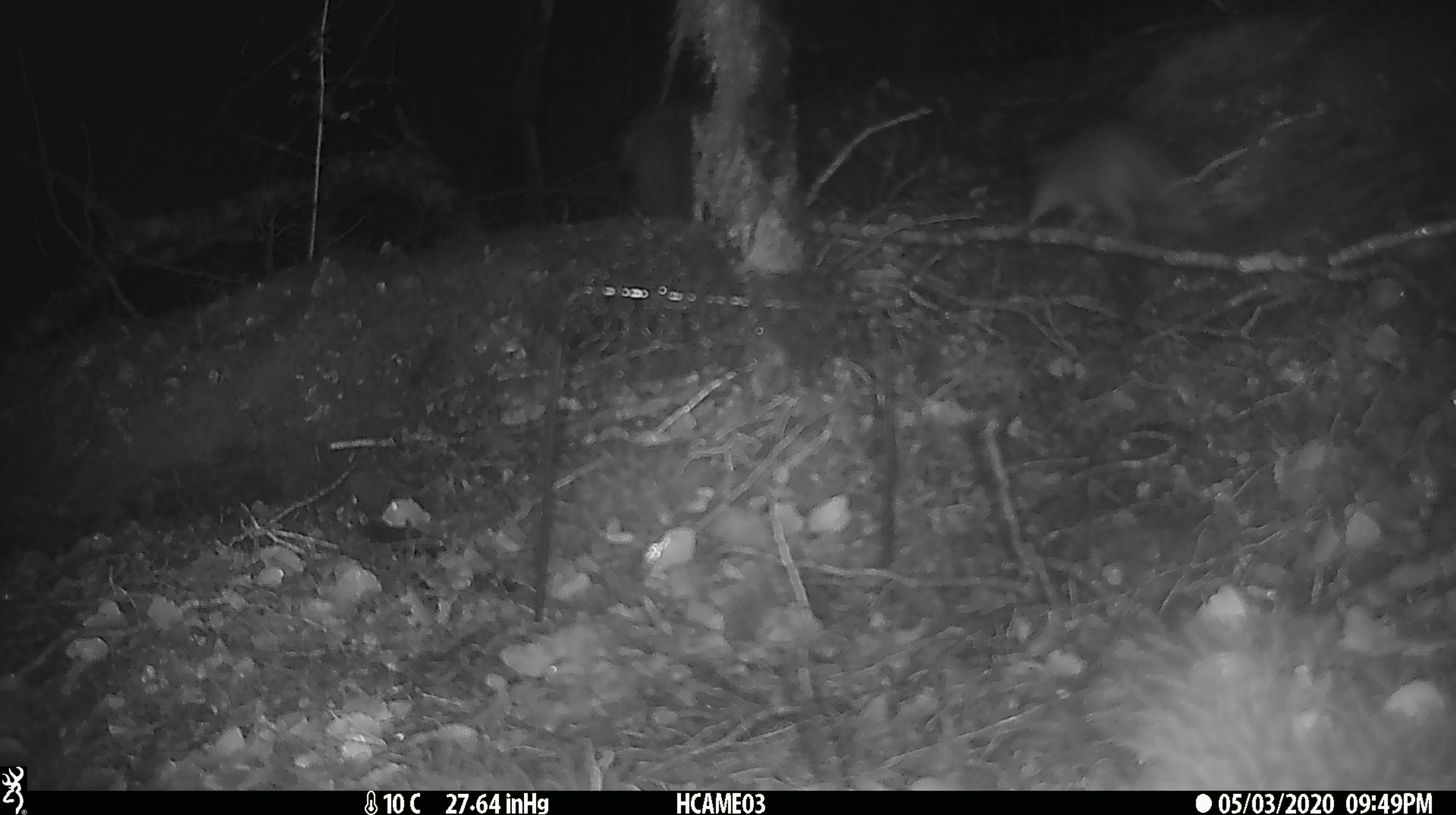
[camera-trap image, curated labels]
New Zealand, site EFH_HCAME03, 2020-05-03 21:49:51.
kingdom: Animalia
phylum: Chordata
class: Mammalia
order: Rodentia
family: Muridae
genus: Rattus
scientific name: Rattus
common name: rat